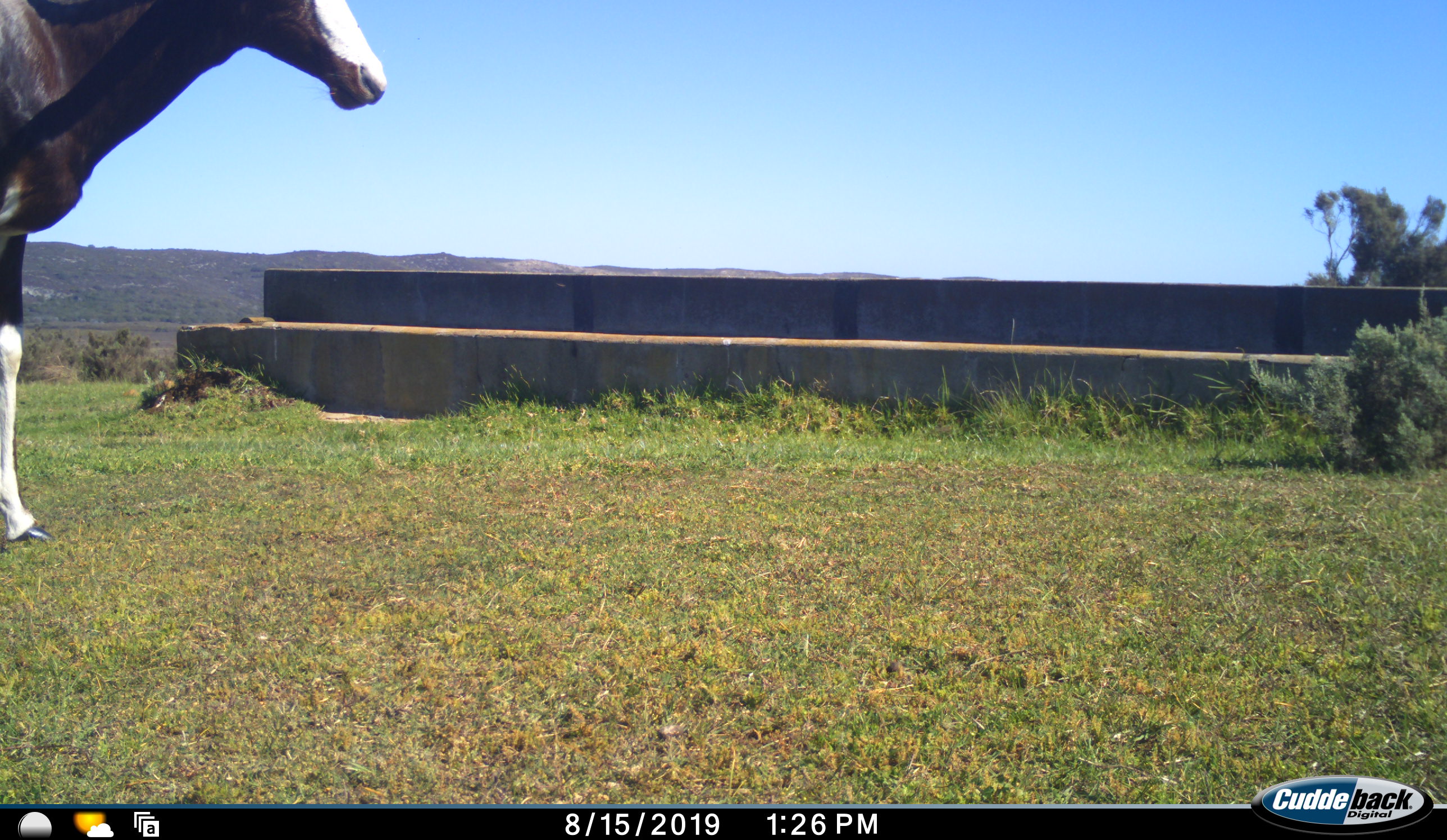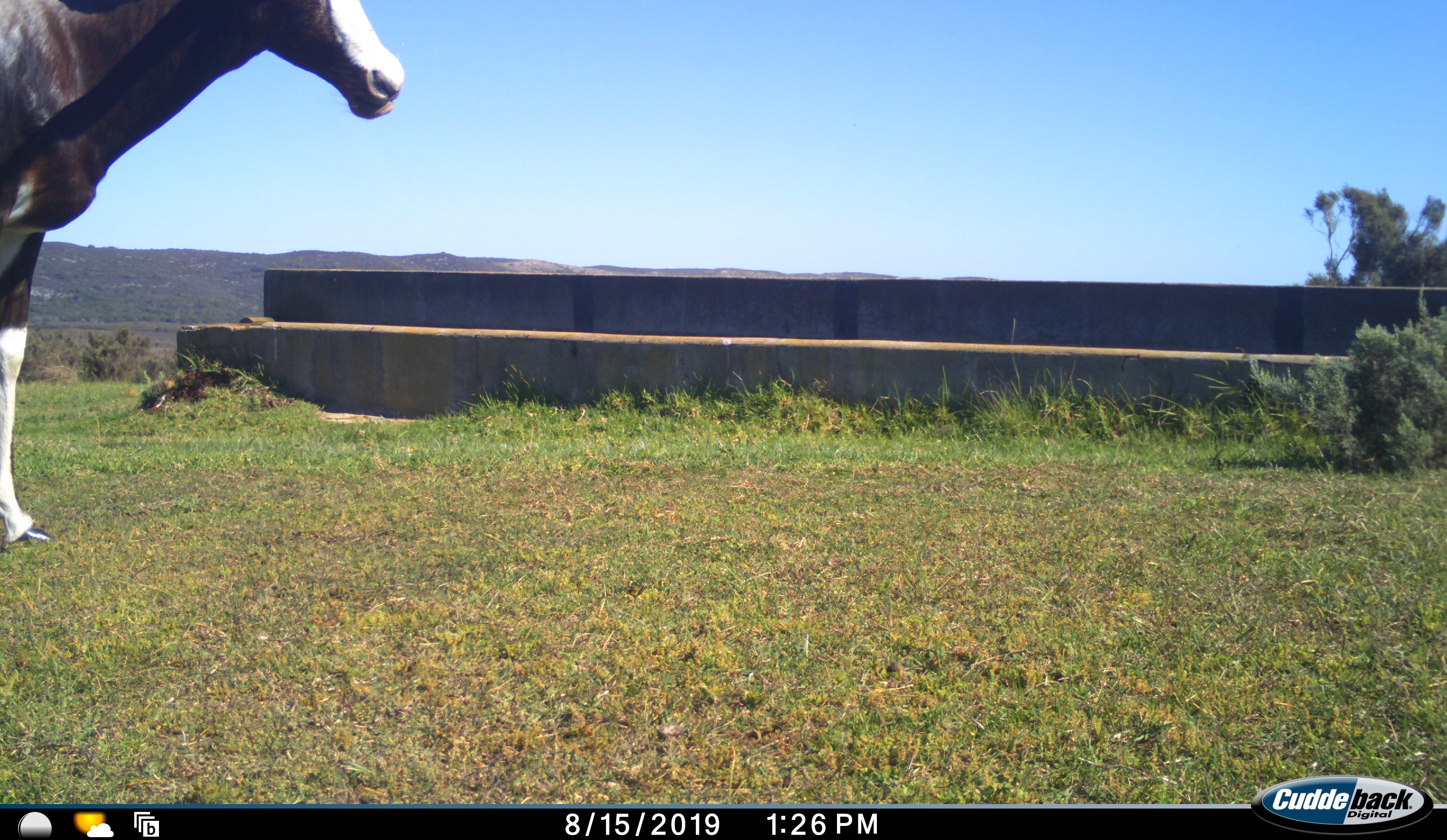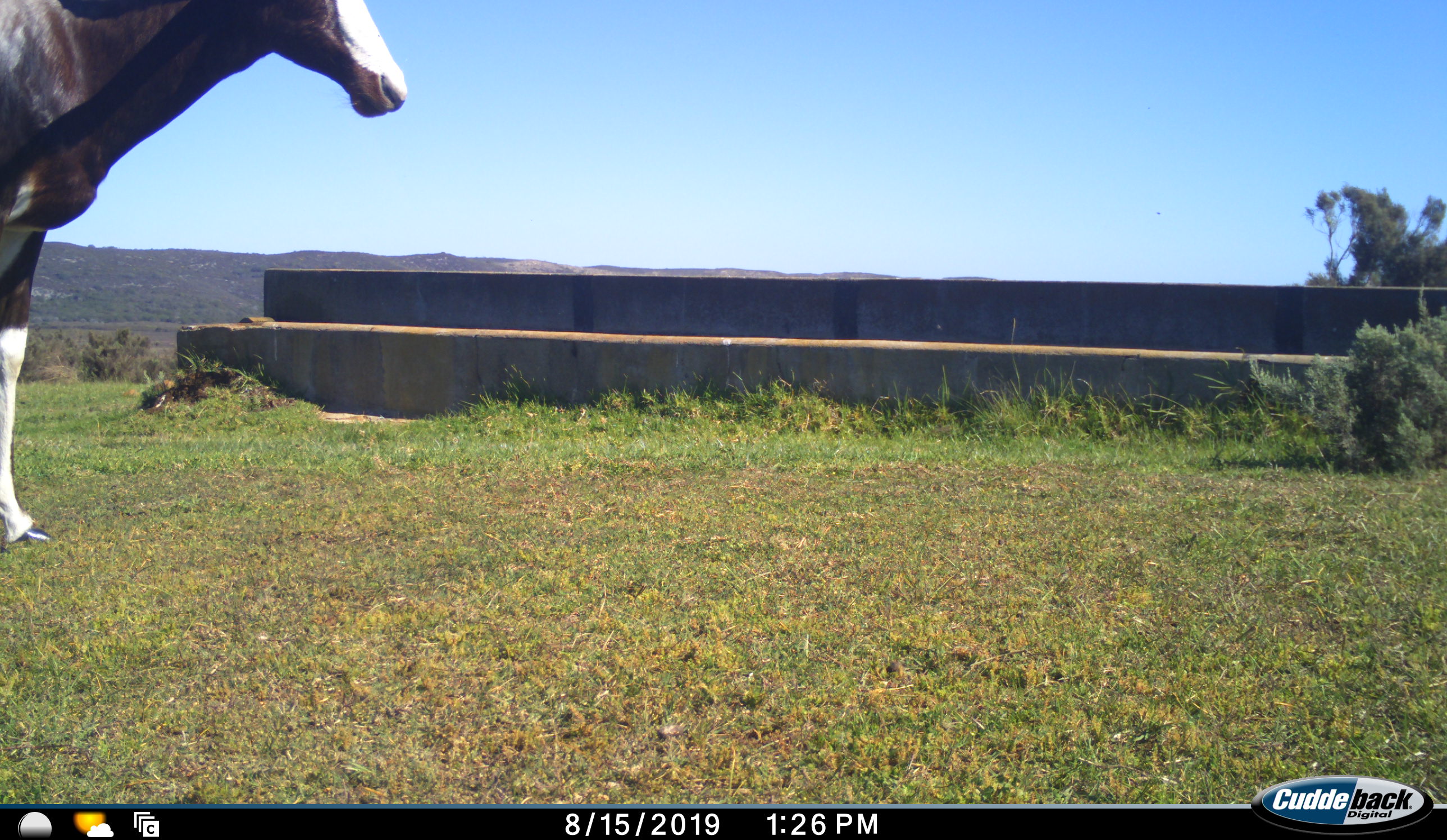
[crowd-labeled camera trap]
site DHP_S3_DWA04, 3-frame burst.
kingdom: Animalia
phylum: Chordata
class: Mammalia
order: Artiodactyla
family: Bovidae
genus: Damaliscus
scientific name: Damaliscus pygargus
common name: bontebok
Bontebok (Damaliscus pygargus), count 1. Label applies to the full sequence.